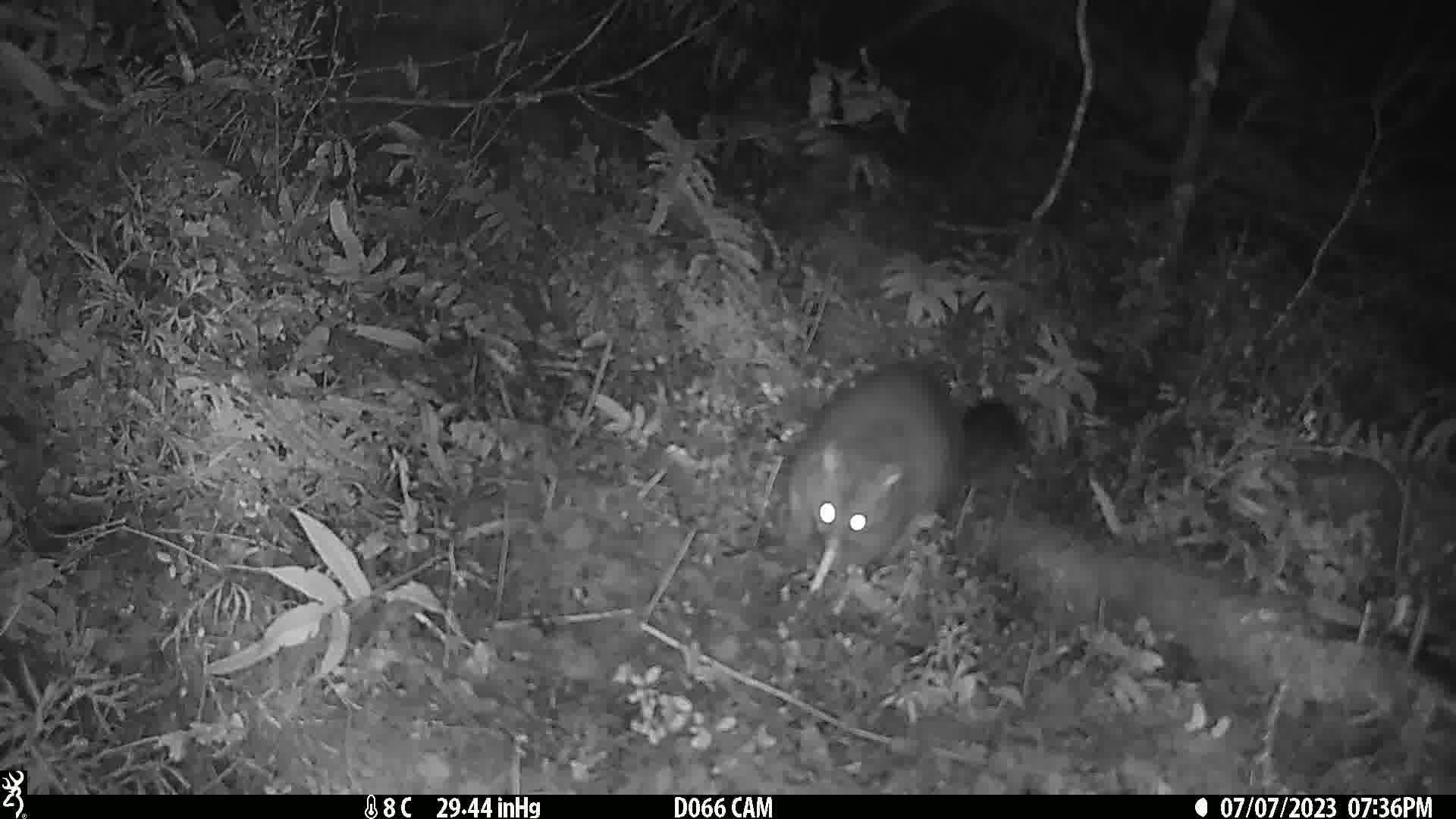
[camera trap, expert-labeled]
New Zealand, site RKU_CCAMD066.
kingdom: Animalia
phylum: Chordata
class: Mammalia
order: Diprotodontia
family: Phalangeridae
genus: Trichosurus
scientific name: Trichosurus vulpecula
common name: common brushtail possum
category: possum